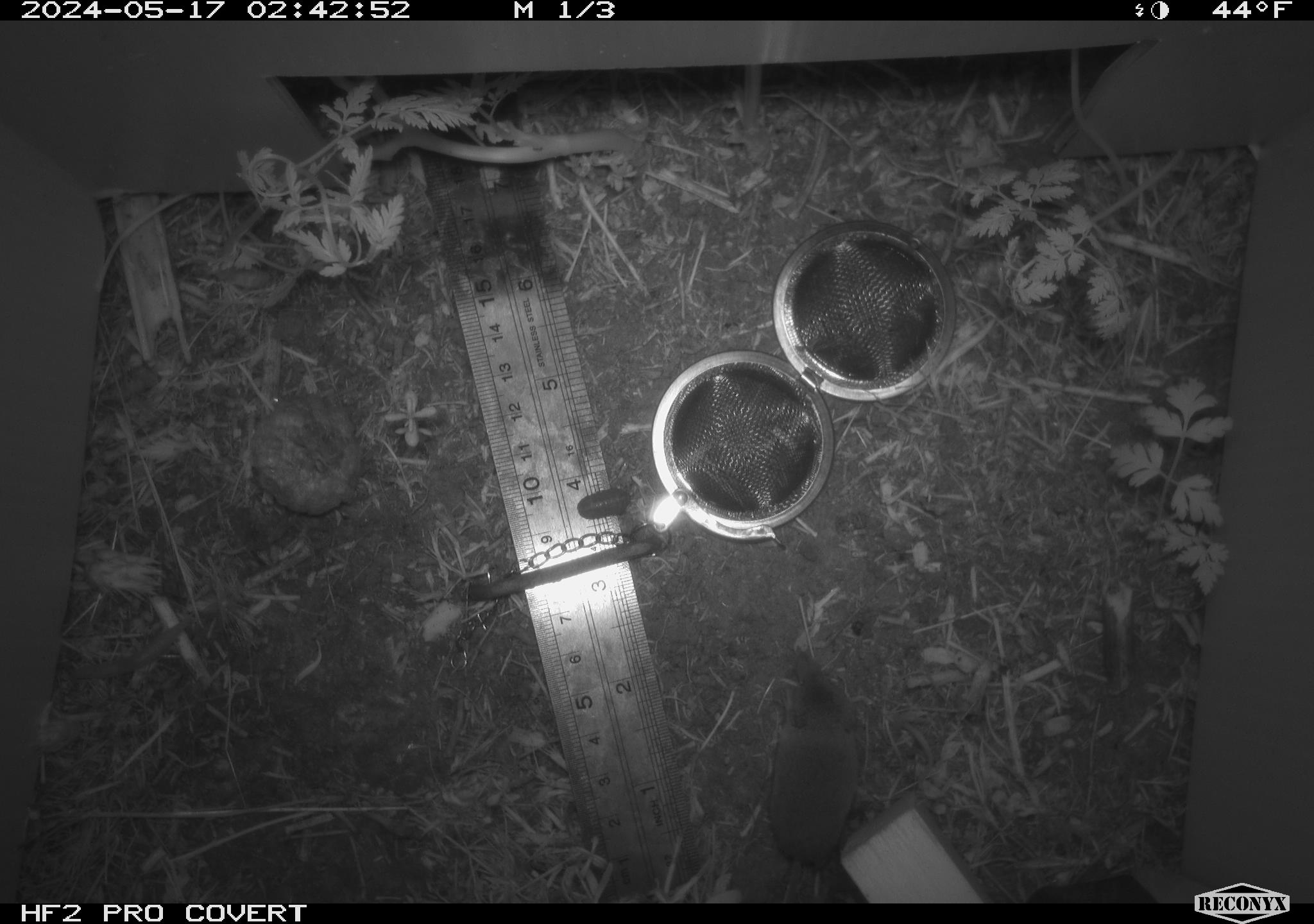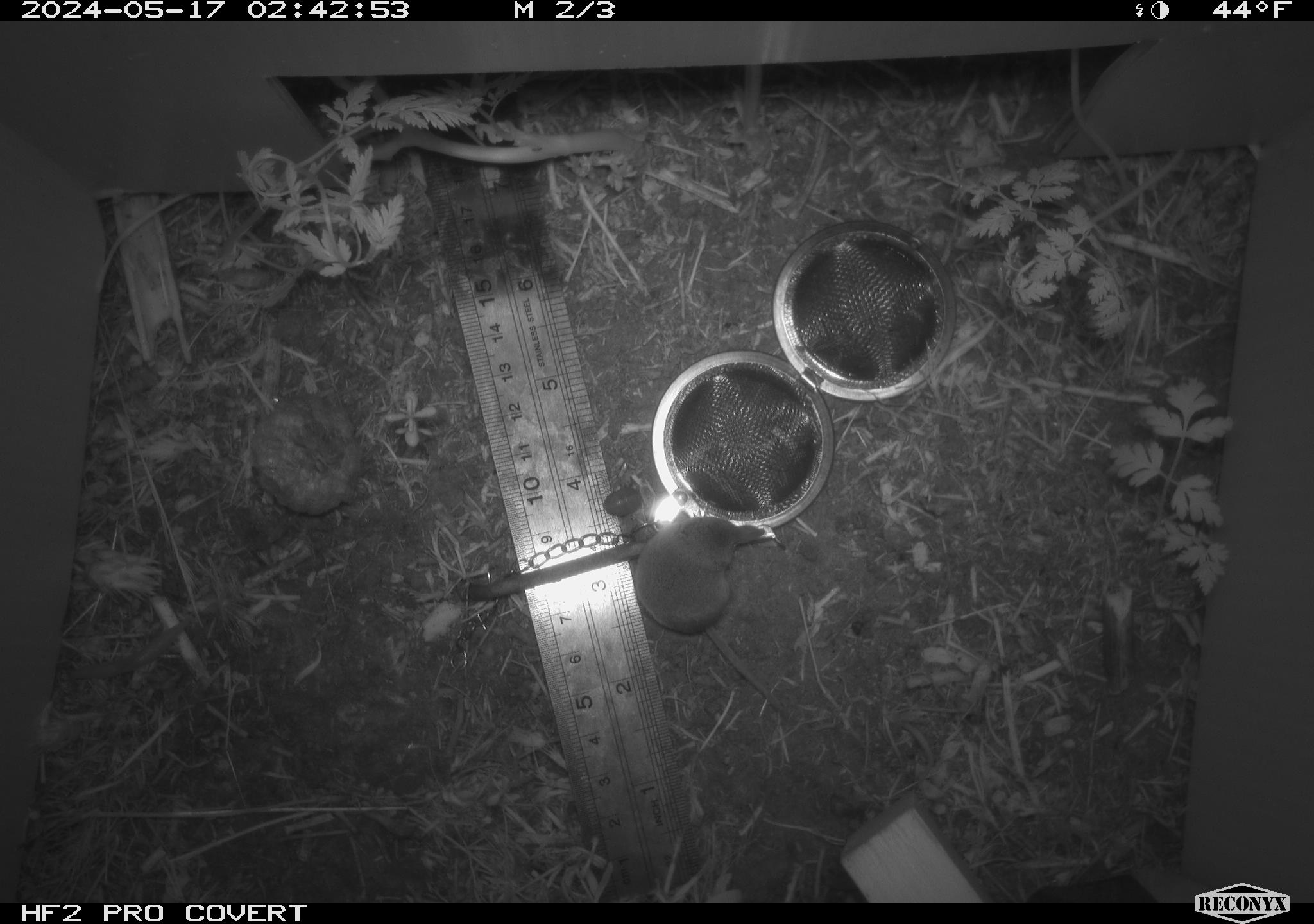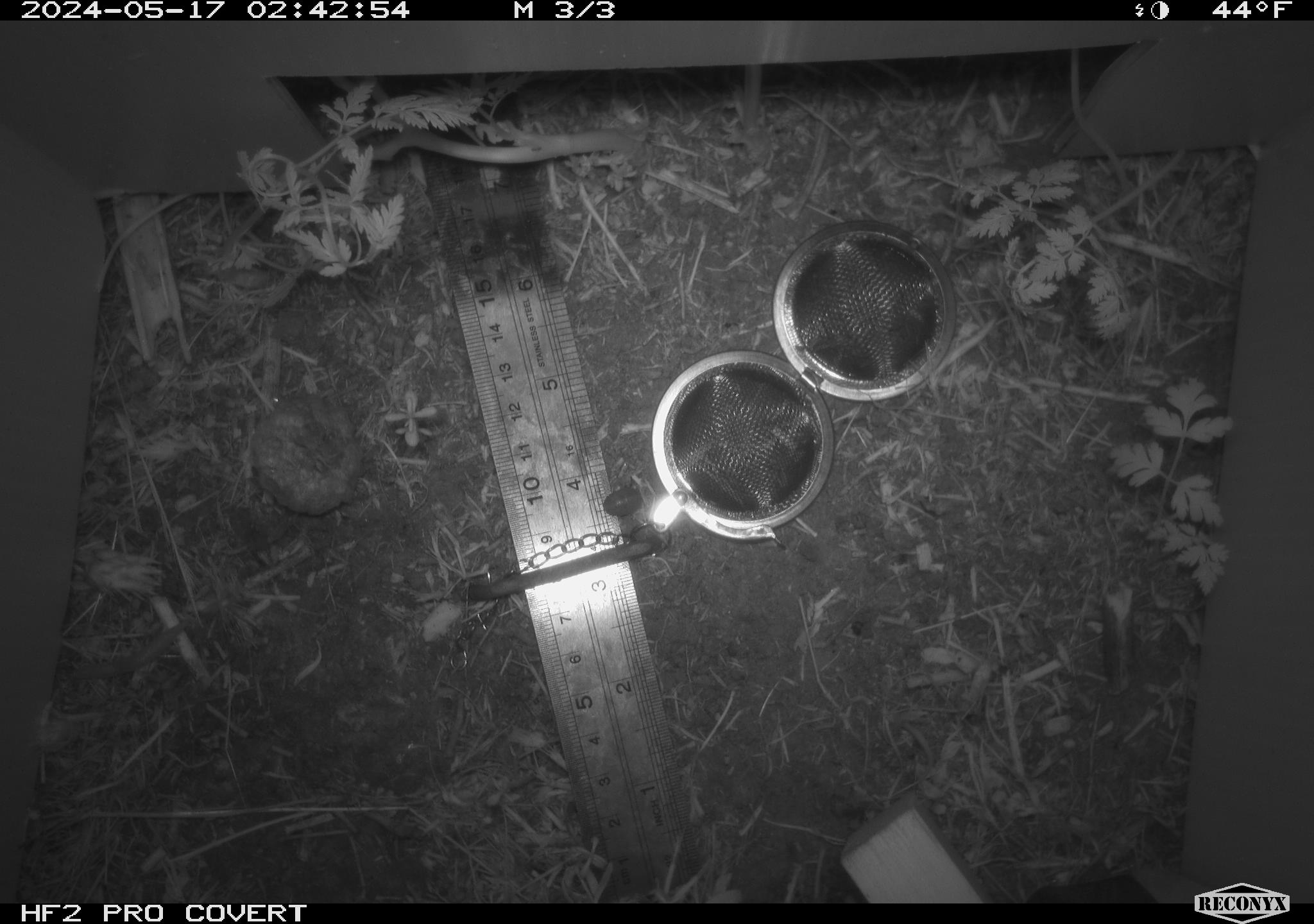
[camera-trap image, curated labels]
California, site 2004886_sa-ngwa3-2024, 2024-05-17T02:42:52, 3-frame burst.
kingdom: Animalia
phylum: Chordata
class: Mammalia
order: Eulipotyphla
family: Soricidae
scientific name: Soricidae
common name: shrews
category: soricidae family